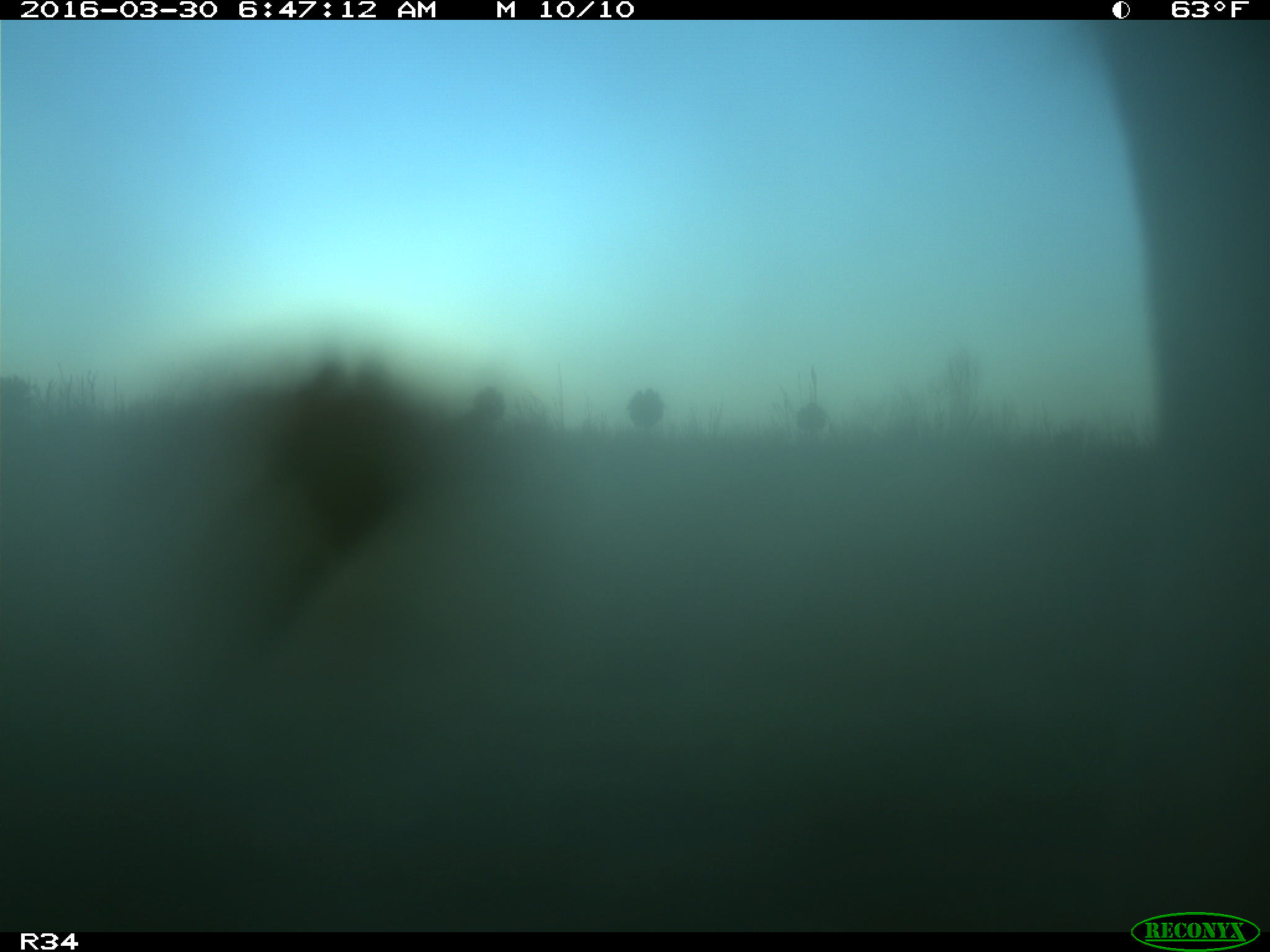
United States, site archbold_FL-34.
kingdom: Animalia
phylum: Chordata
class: Mammalia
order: Artiodactyla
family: Bovidae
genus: Bos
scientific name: Bos taurus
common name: domestic cow